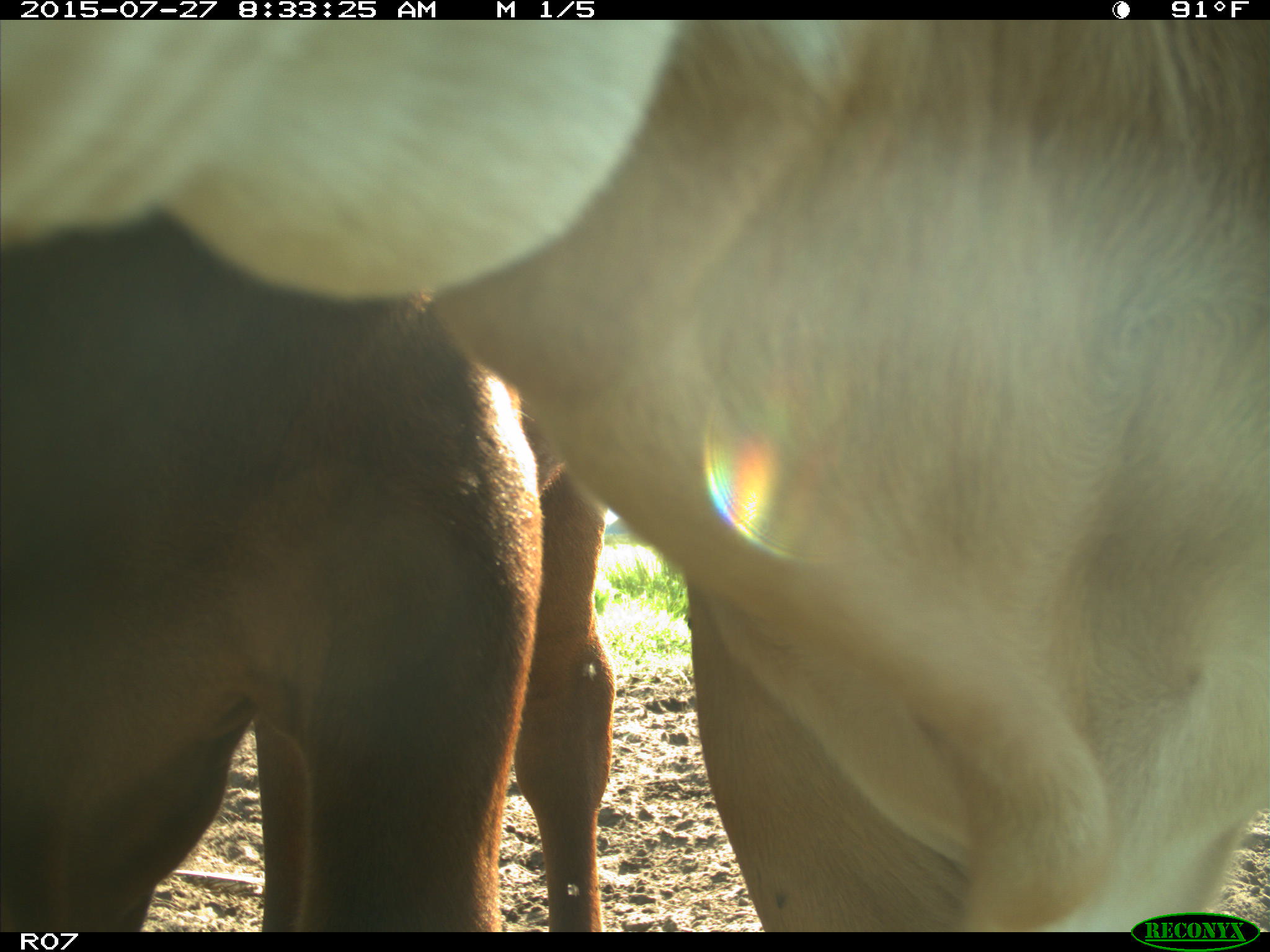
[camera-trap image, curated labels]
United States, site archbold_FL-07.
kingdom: Animalia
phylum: Chordata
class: Mammalia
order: Artiodactyla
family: Bovidae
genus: Bos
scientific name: Bos taurus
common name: domestic cow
Bos taurus (domestic cow).